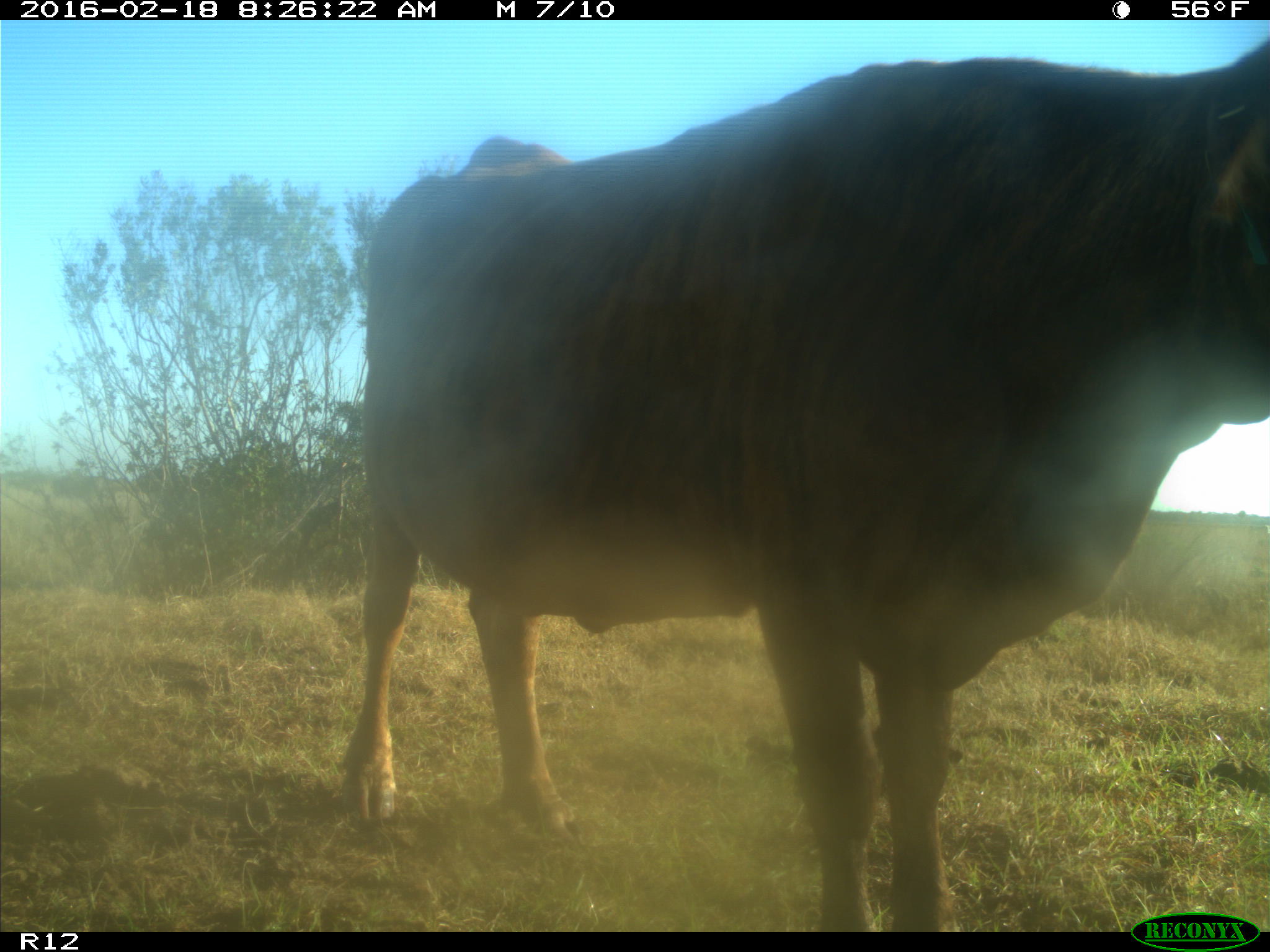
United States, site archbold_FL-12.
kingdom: Animalia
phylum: Chordata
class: Mammalia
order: Artiodactyla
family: Bovidae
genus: Bos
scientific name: Bos taurus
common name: domestic cow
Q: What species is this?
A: Bos taurus (domestic cow).